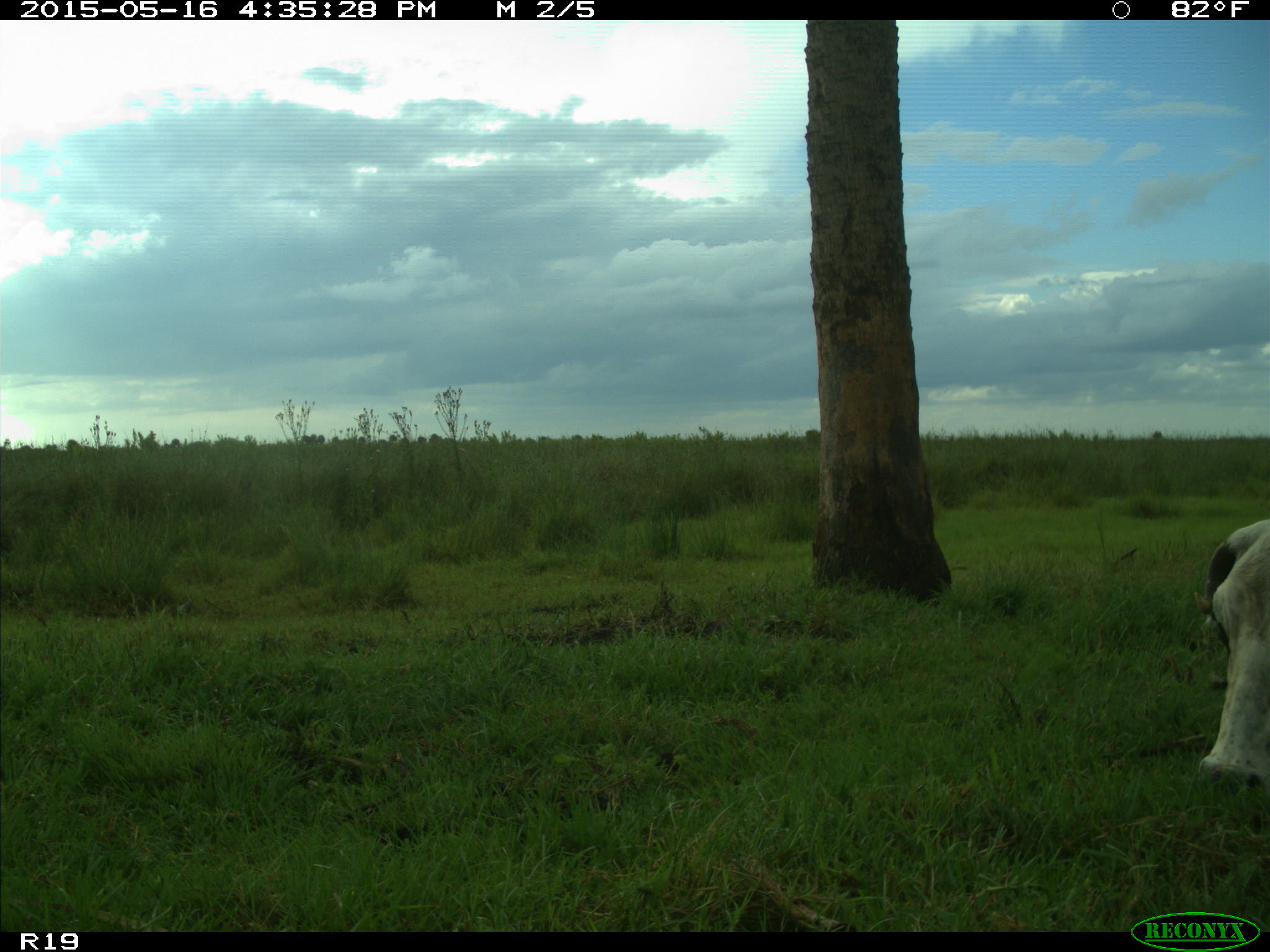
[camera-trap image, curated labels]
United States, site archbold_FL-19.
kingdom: Animalia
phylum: Chordata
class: Mammalia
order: Artiodactyla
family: Bovidae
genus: Bos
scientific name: Bos taurus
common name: domestic cow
Bos taurus (domestic cow).